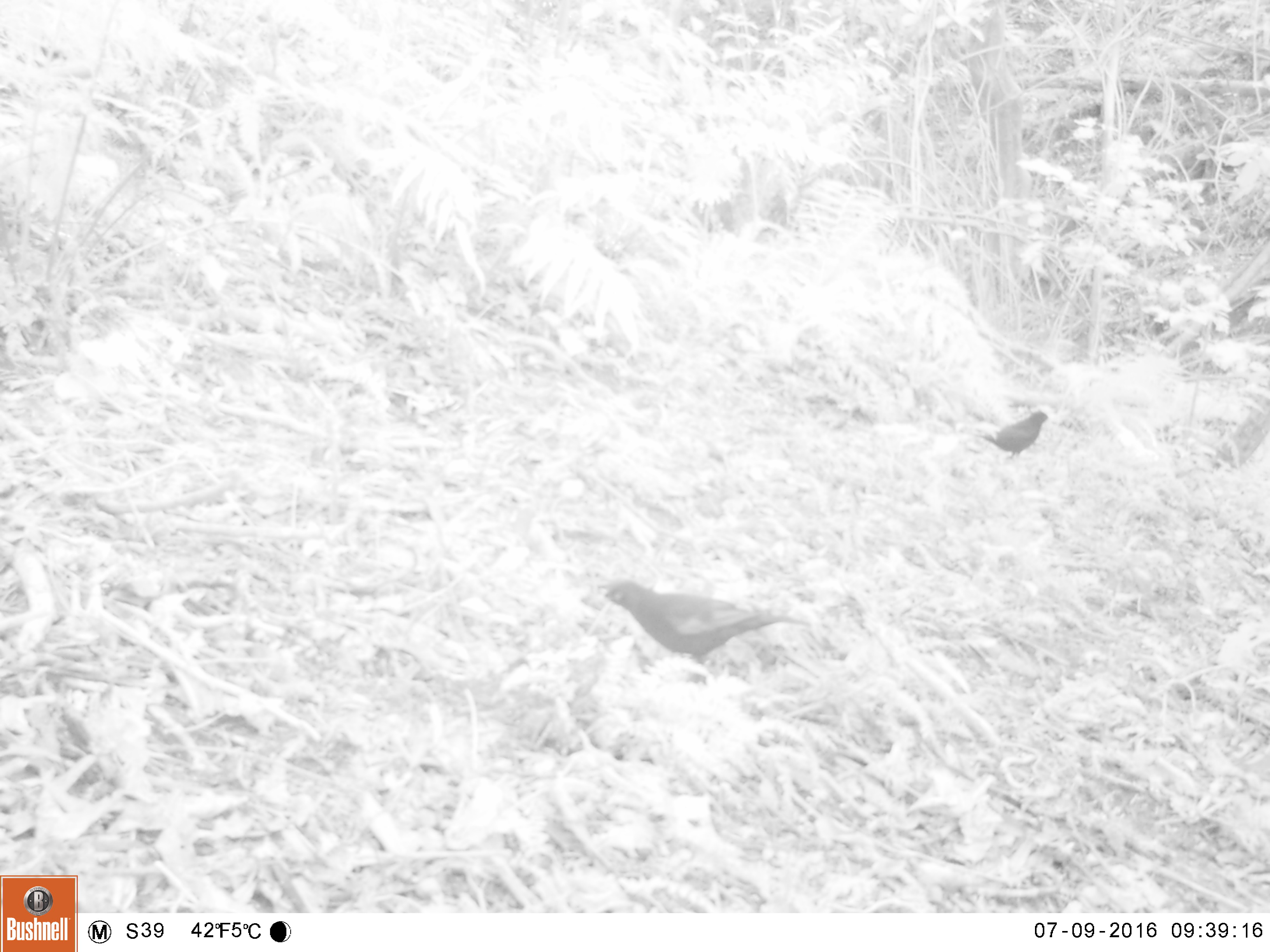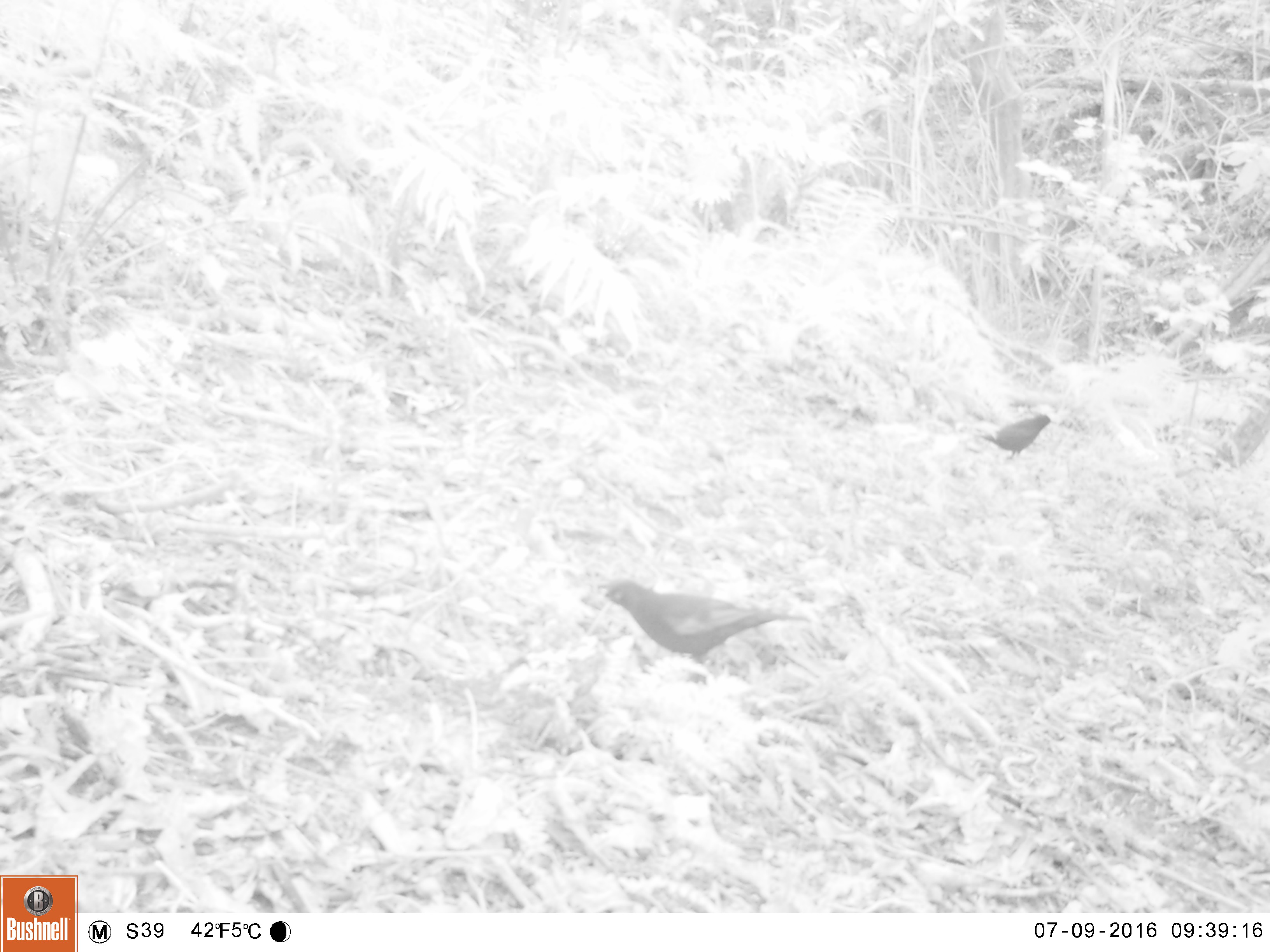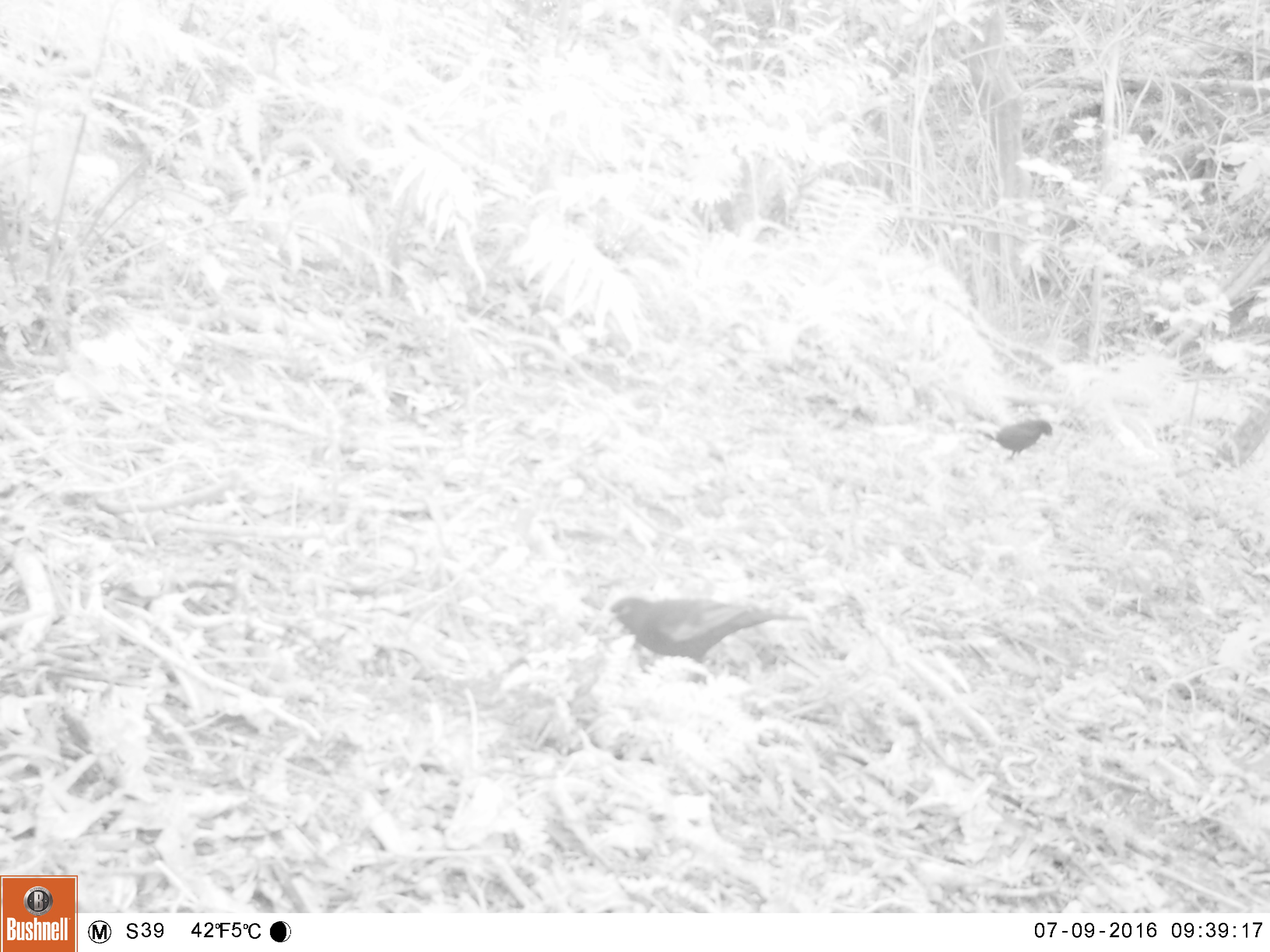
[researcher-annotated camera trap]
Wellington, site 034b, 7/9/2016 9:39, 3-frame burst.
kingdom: Animalia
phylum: Chordata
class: Aves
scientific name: Aves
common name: bird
Bird (Aves).